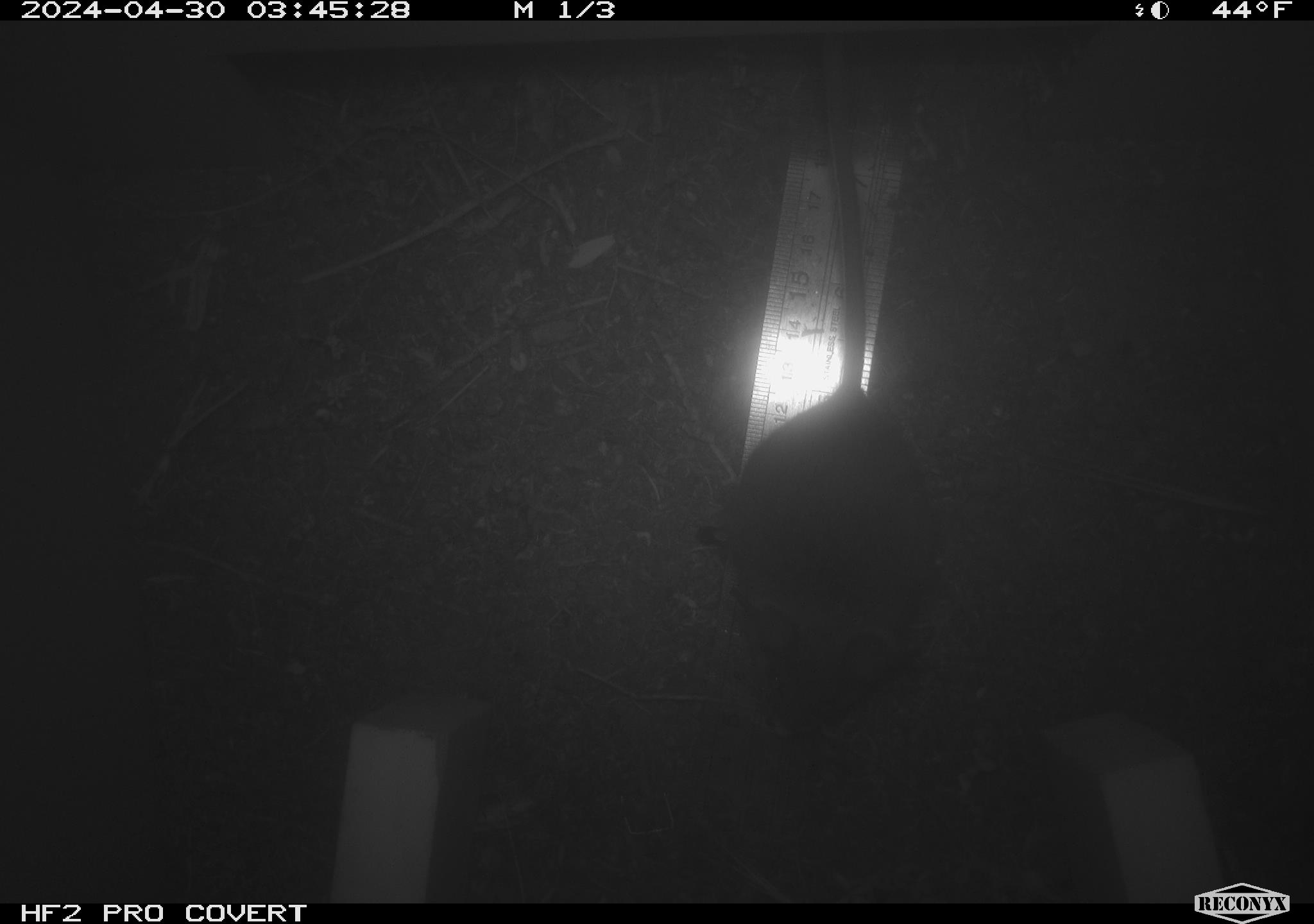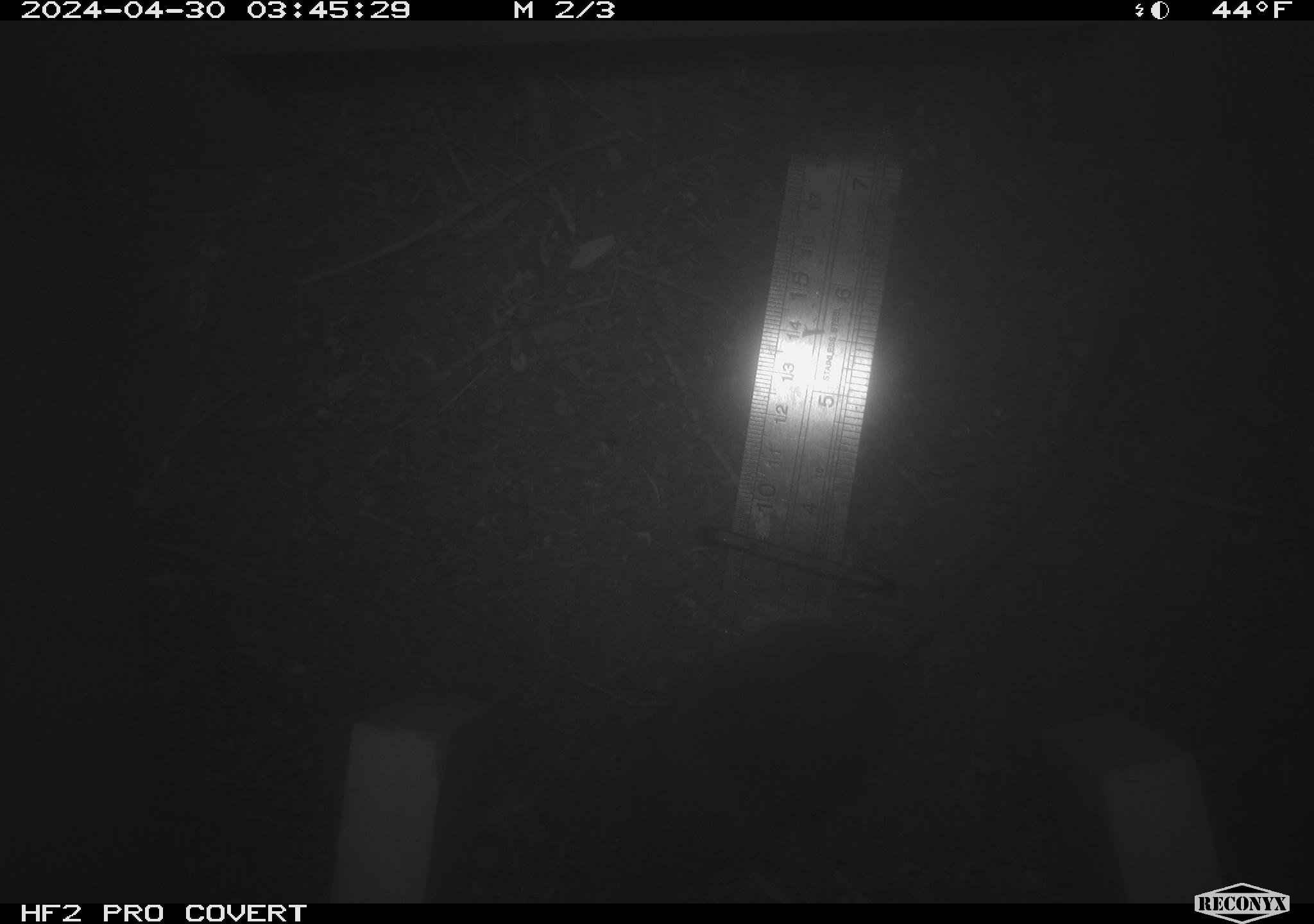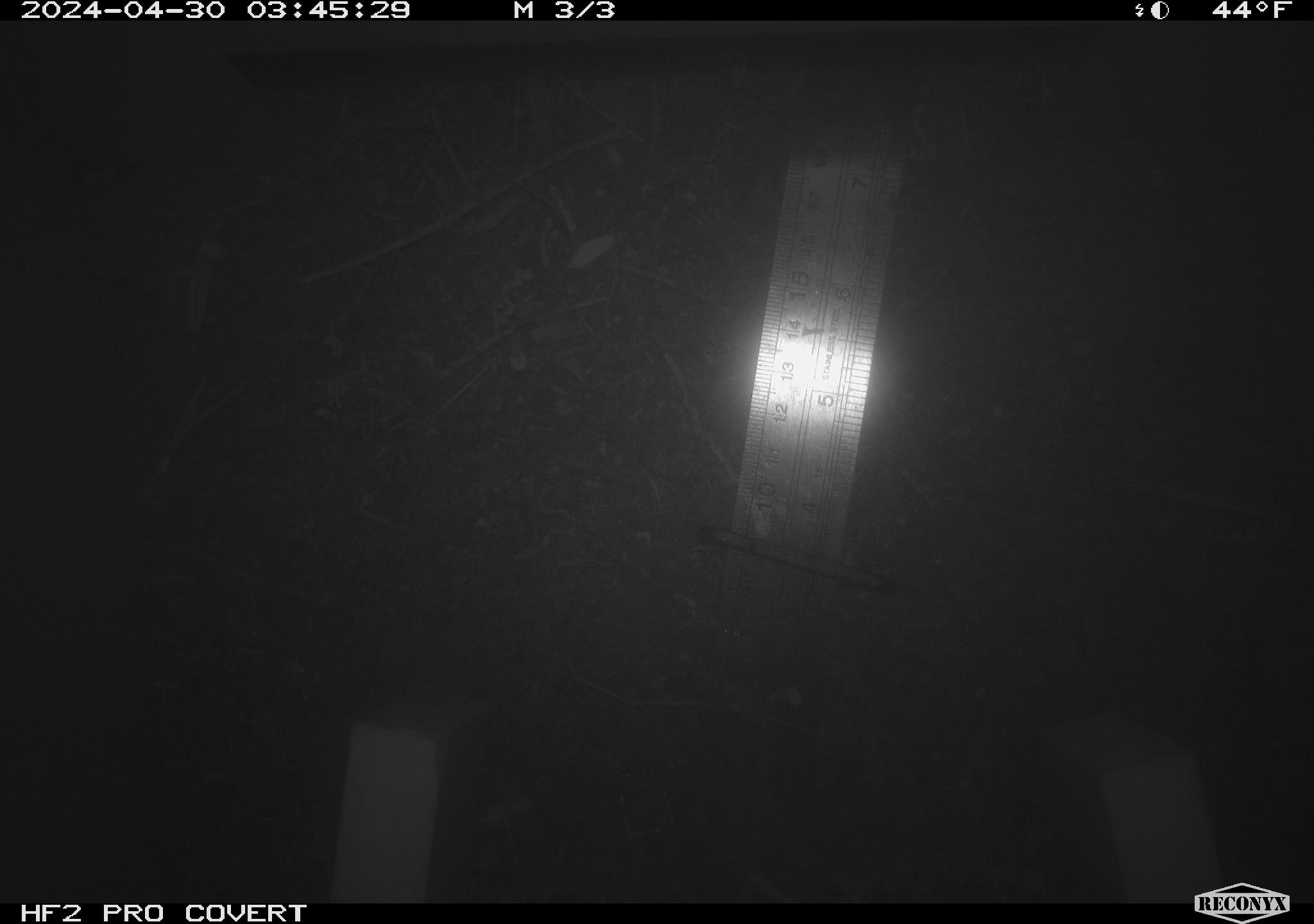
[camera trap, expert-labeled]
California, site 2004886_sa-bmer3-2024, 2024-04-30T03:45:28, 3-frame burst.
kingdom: Animalia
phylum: Chordata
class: Mammalia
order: Rodentia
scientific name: Rodentia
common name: mouse species